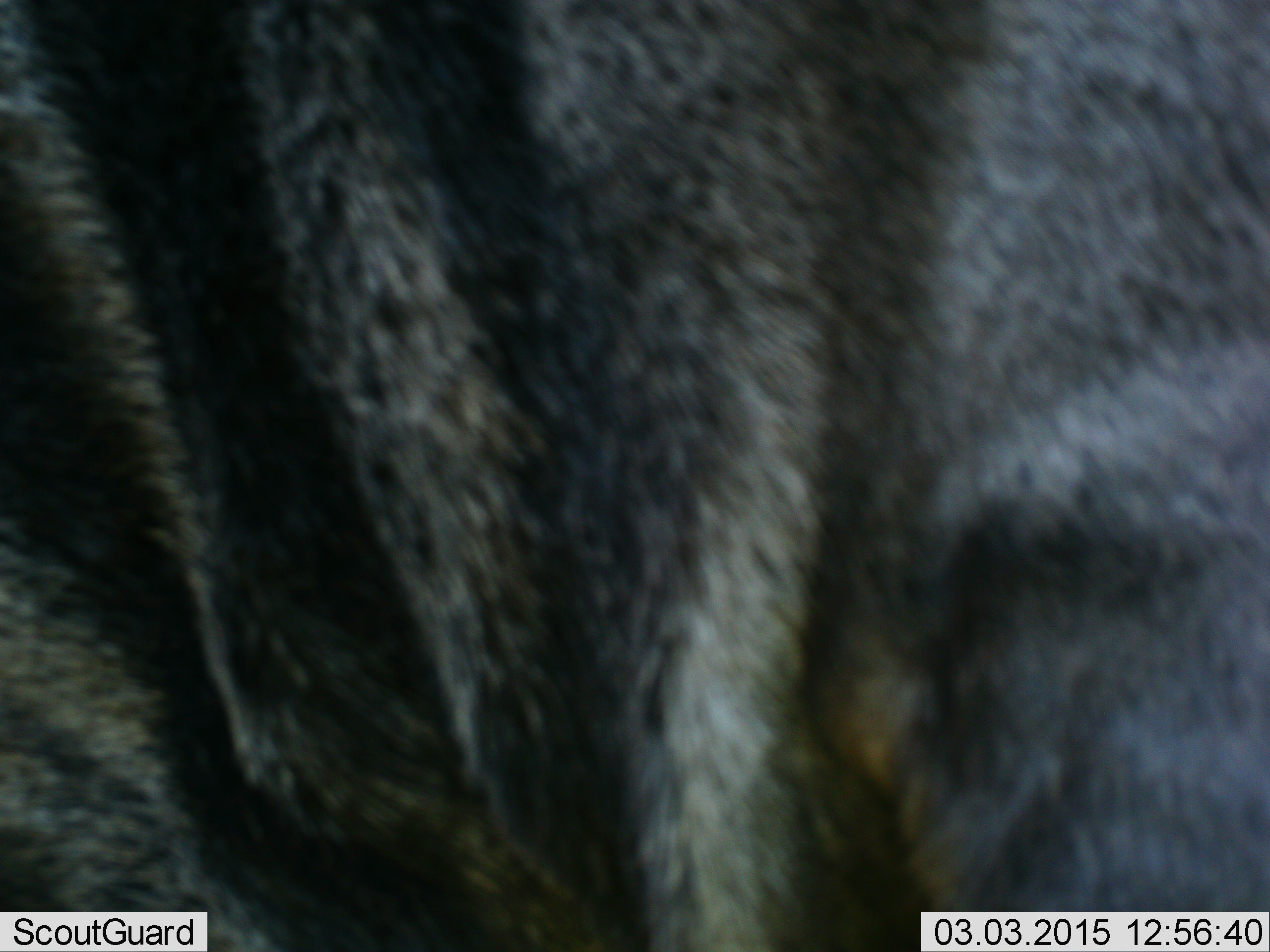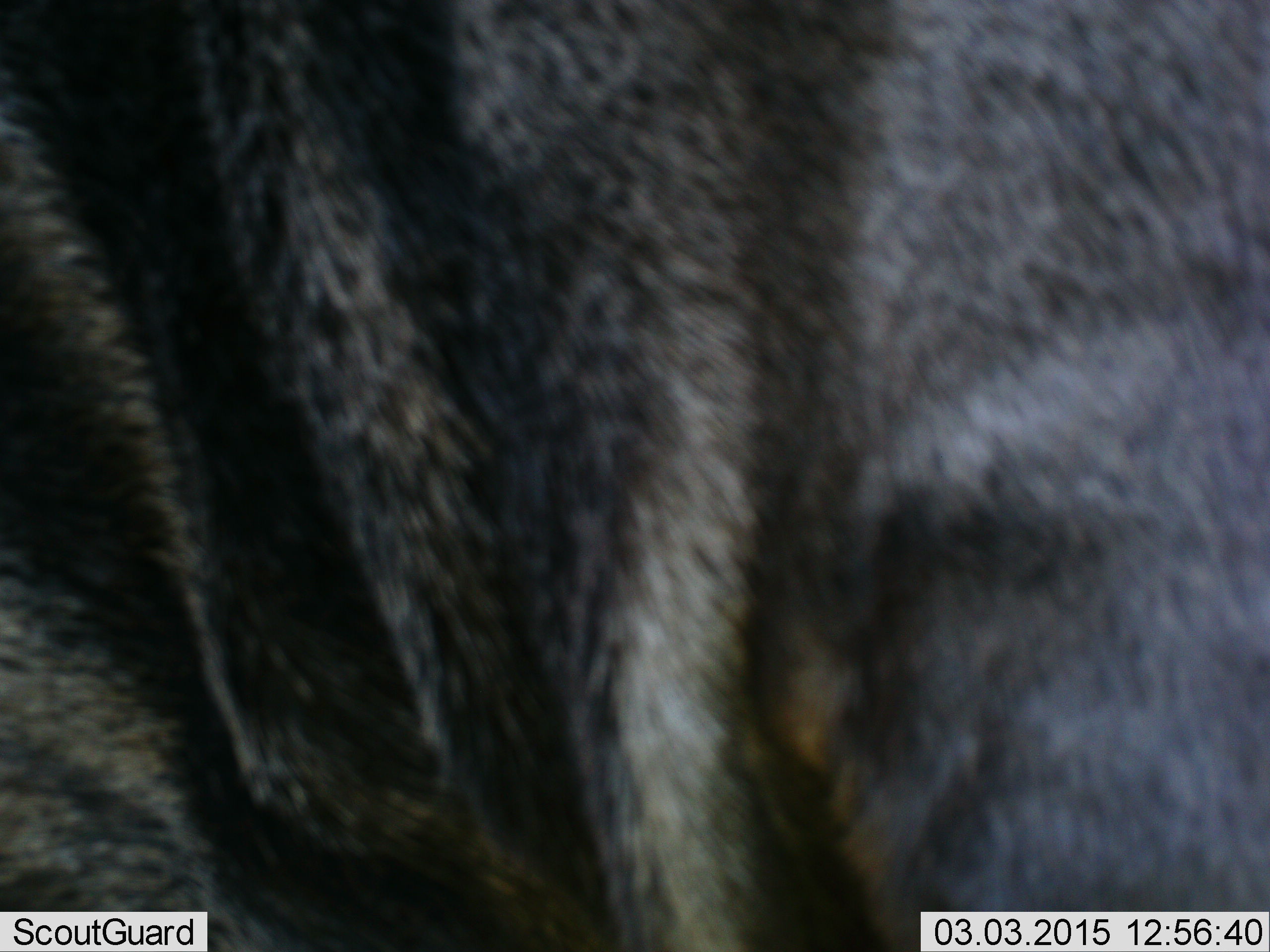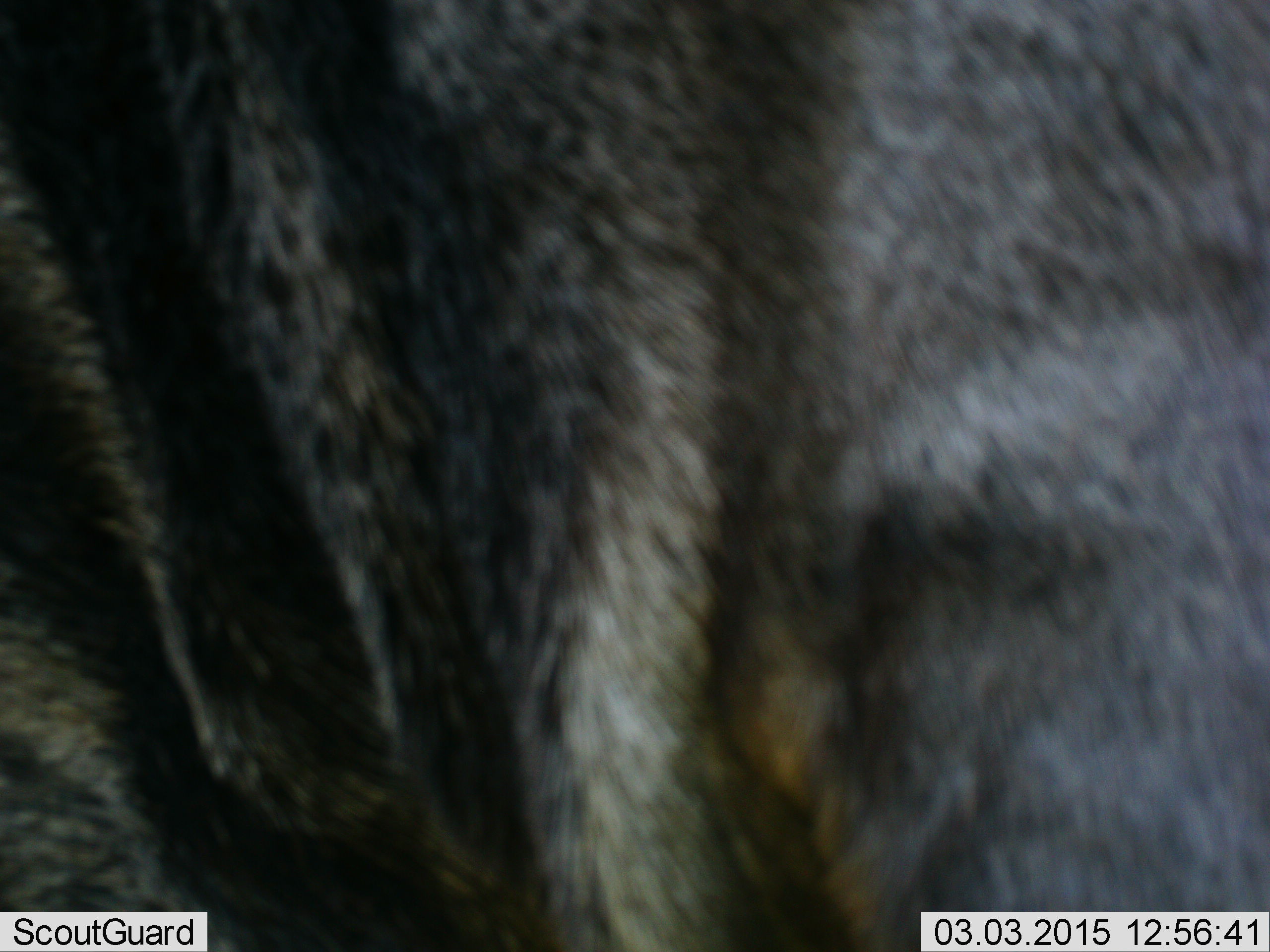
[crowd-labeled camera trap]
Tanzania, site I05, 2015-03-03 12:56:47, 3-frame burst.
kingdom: Animalia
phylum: Chordata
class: Mammalia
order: Artiodactyla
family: Bovidae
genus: Connochaetes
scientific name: Connochaetes taurinus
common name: blue wildebeest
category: wildebeest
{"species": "wildebeest (blue wildebeest) (Connochaetes taurinus)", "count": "1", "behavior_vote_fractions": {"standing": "80%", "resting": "0%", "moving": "20%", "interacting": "0%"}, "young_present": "0%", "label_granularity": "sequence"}